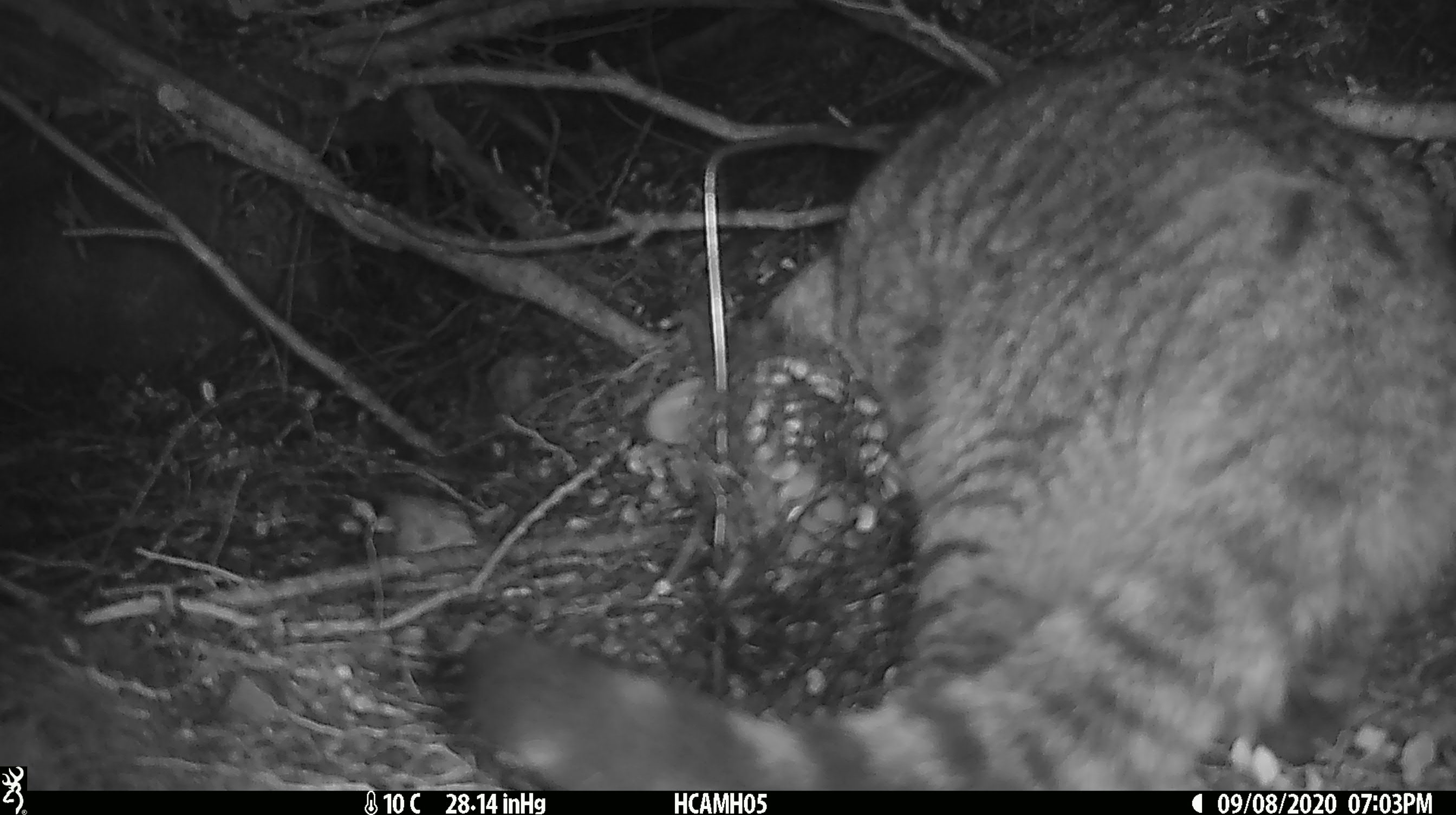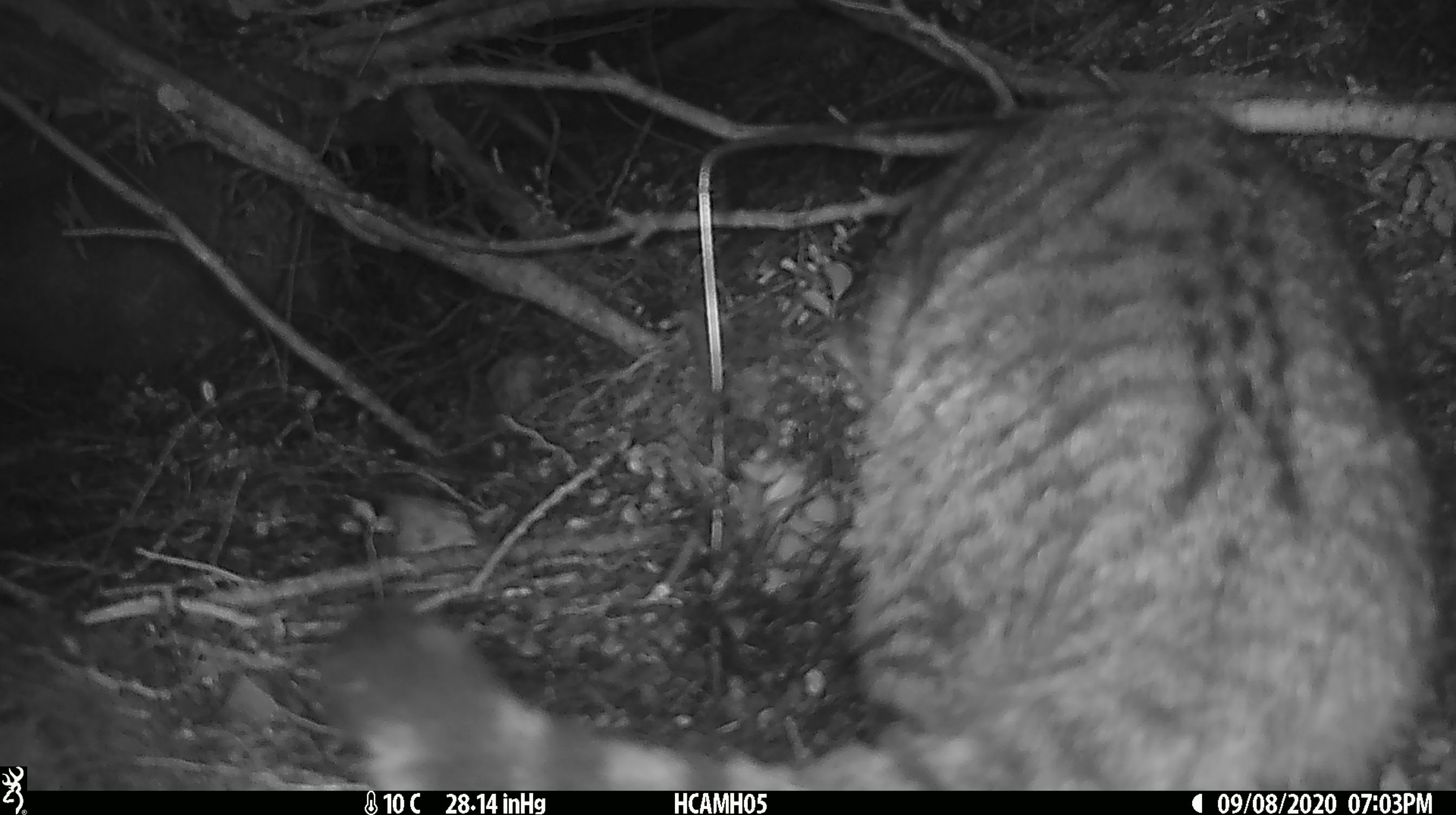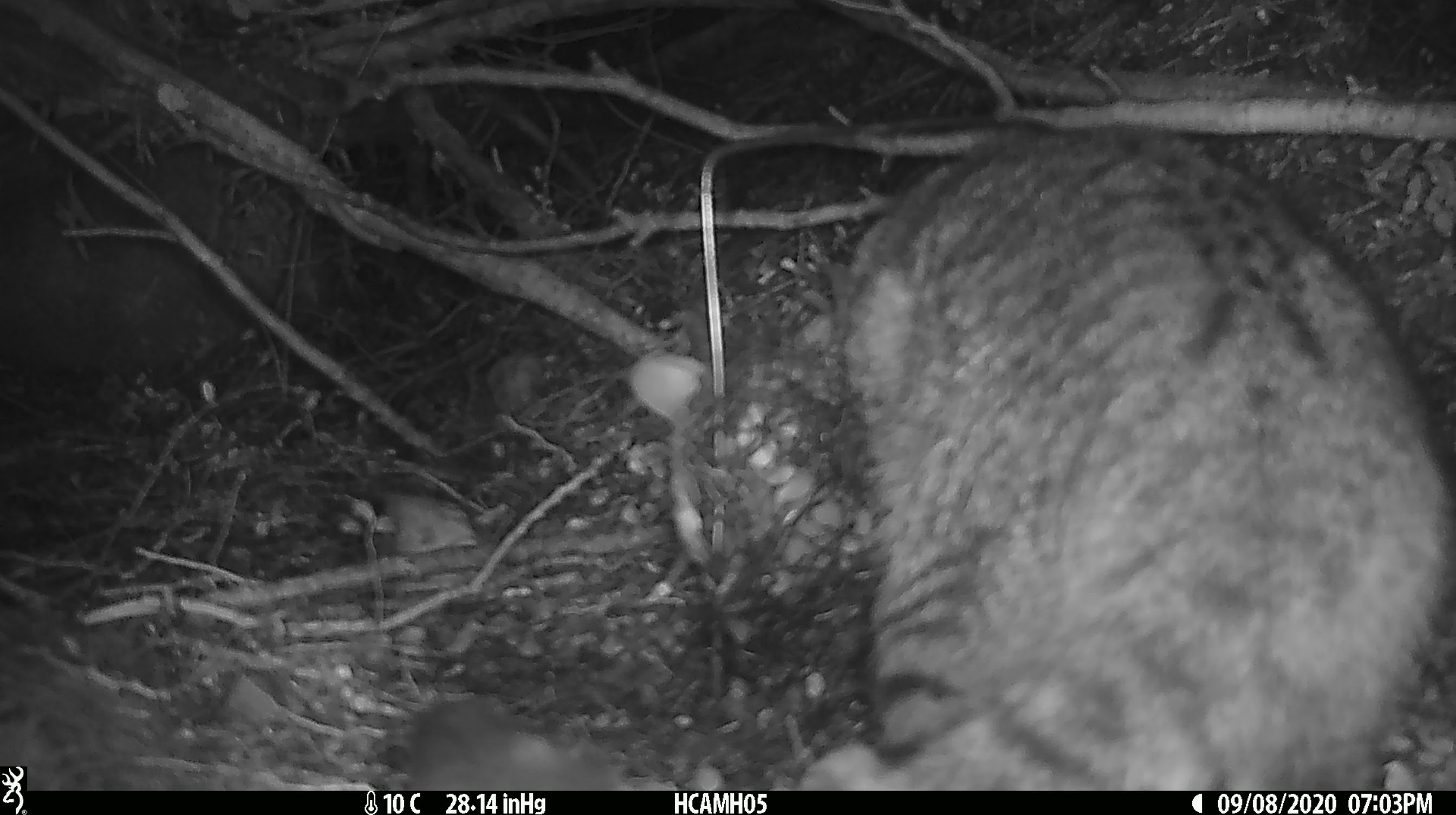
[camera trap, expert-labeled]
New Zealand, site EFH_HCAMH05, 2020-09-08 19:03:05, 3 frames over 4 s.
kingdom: Animalia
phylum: Chordata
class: Mammalia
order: Carnivora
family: Felidae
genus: Felis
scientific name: Felis catus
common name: domestic cat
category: cat